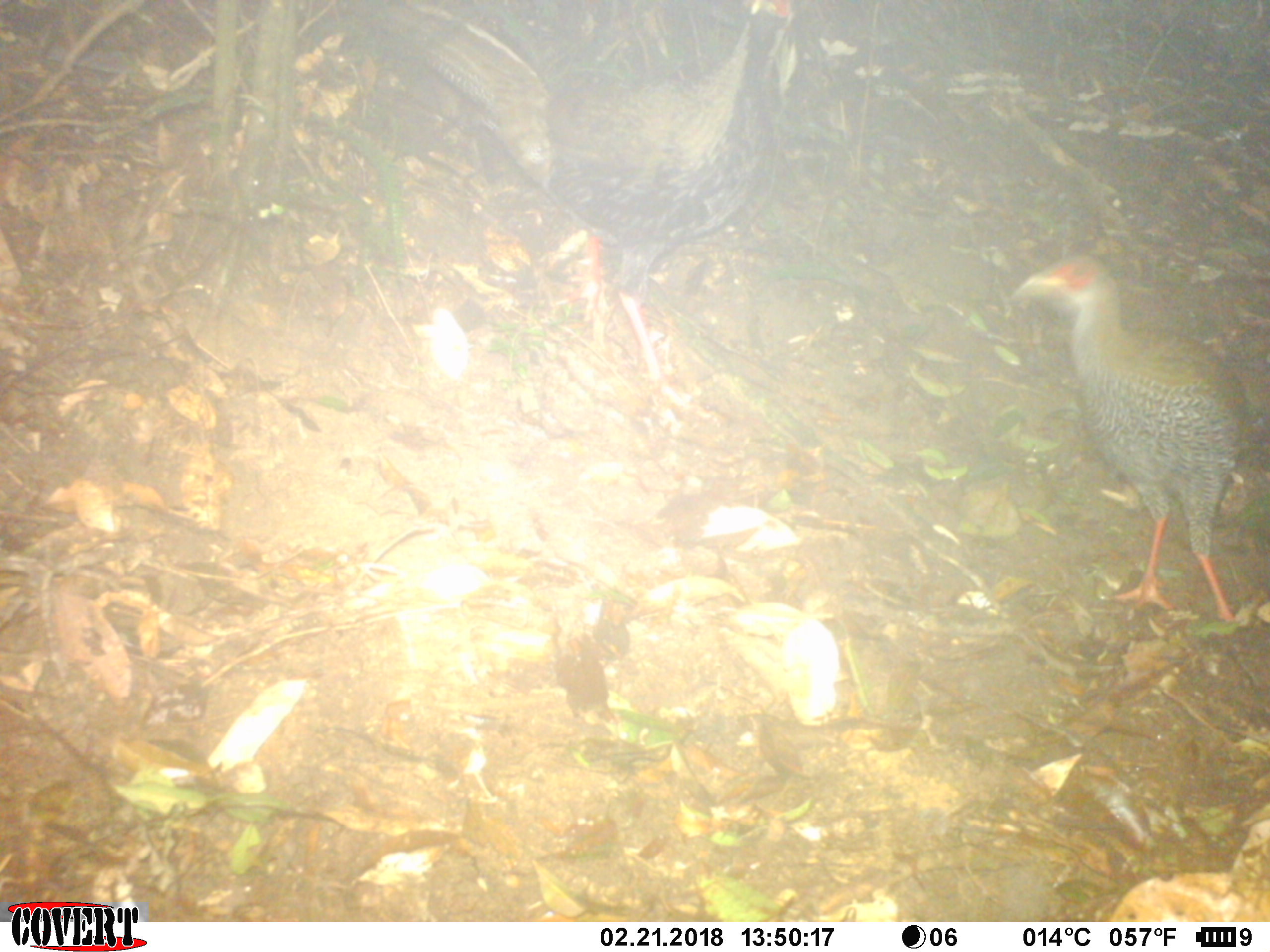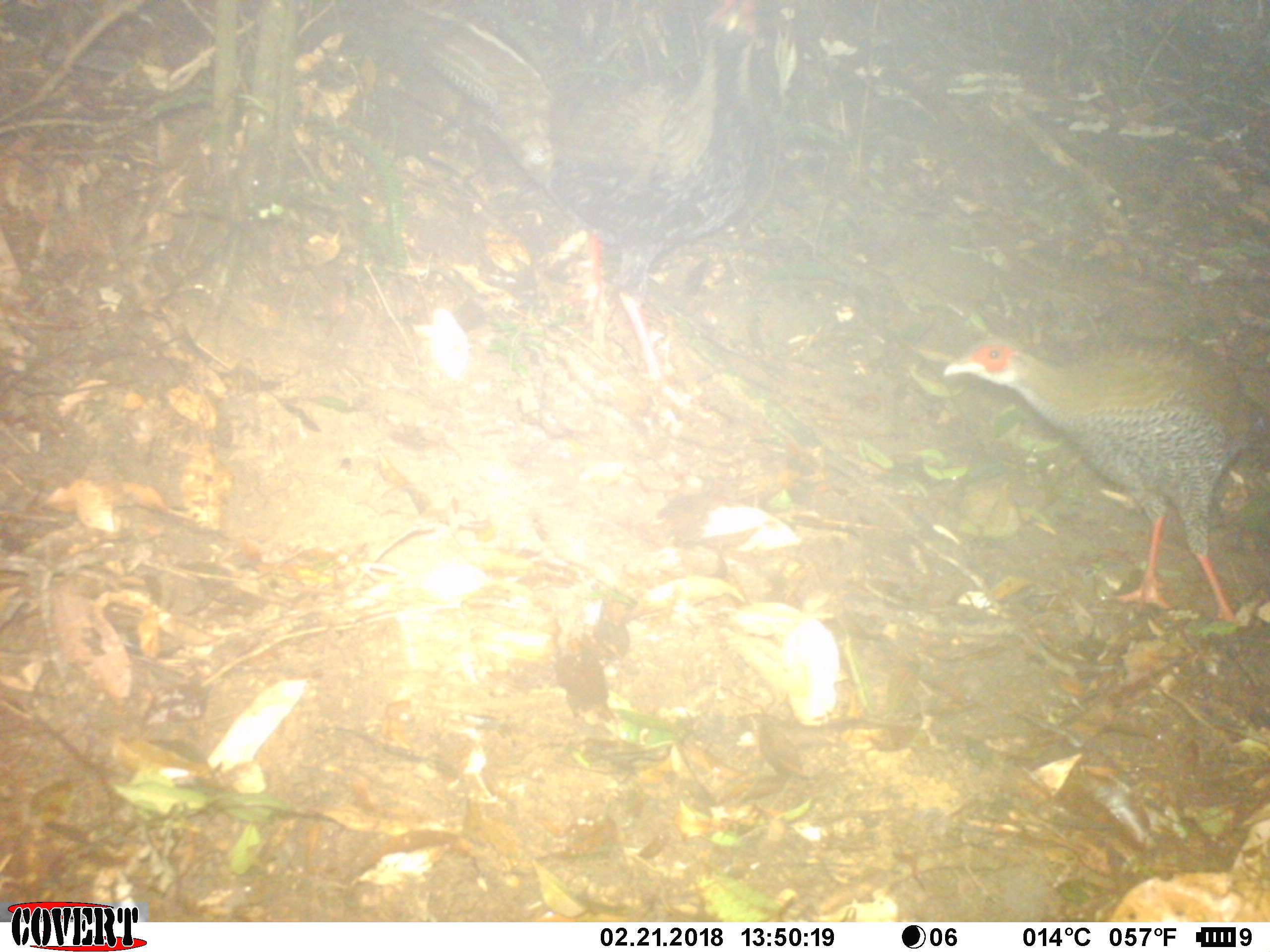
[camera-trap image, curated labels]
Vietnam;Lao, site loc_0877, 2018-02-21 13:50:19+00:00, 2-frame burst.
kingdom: Animalia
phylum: Chordata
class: Aves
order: Galliformes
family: Phasianidae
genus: Lophura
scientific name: Lophura nycthemera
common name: silver pheasant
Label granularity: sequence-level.